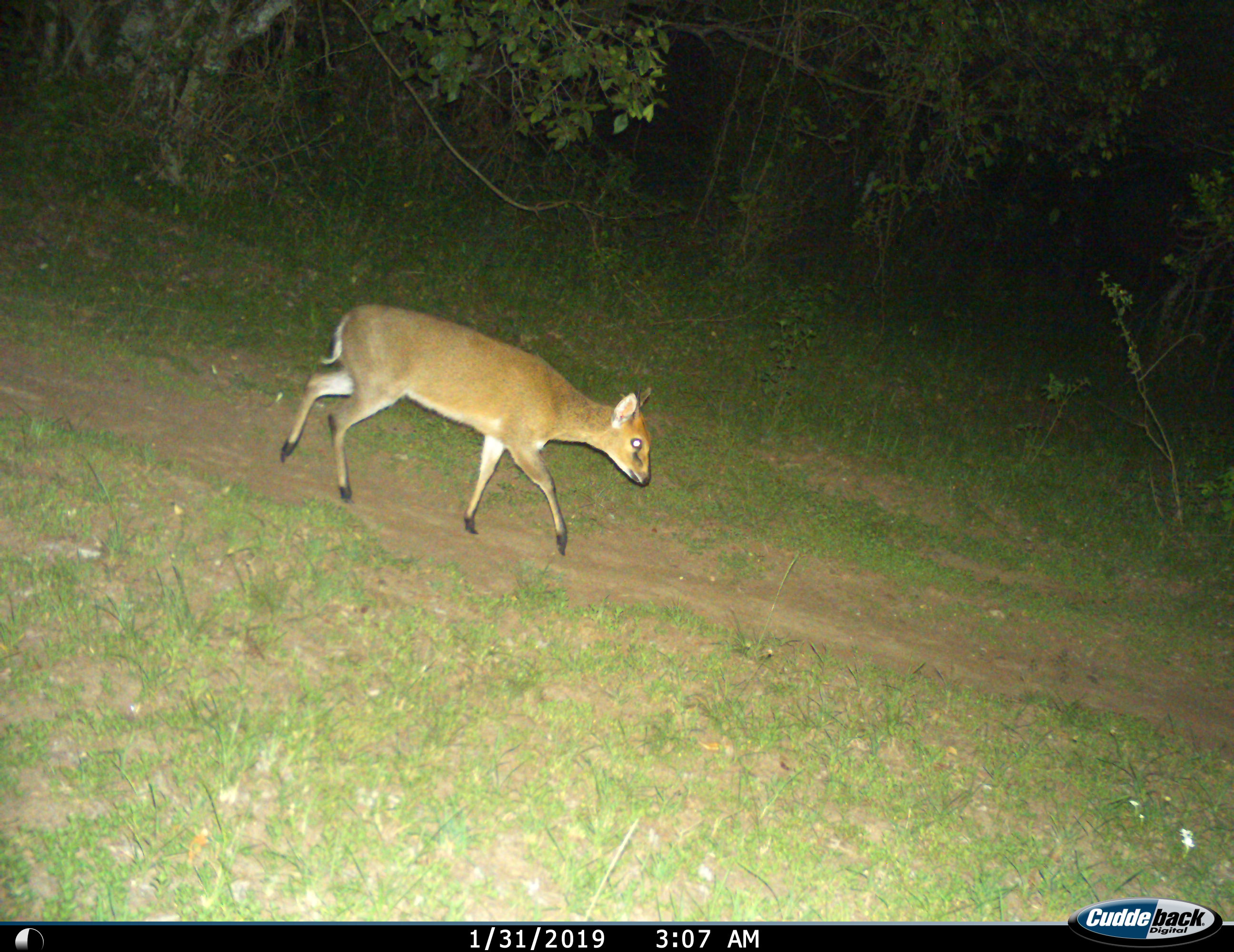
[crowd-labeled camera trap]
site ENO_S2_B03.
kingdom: Animalia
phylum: Chordata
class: Mammalia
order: Artiodactyla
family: Bovidae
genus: Sylvicapra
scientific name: Sylvicapra grimmia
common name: common duiker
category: duikercommongrey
Duikercommongrey (common duiker) (Sylvicapra grimmia), count 1. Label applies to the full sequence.